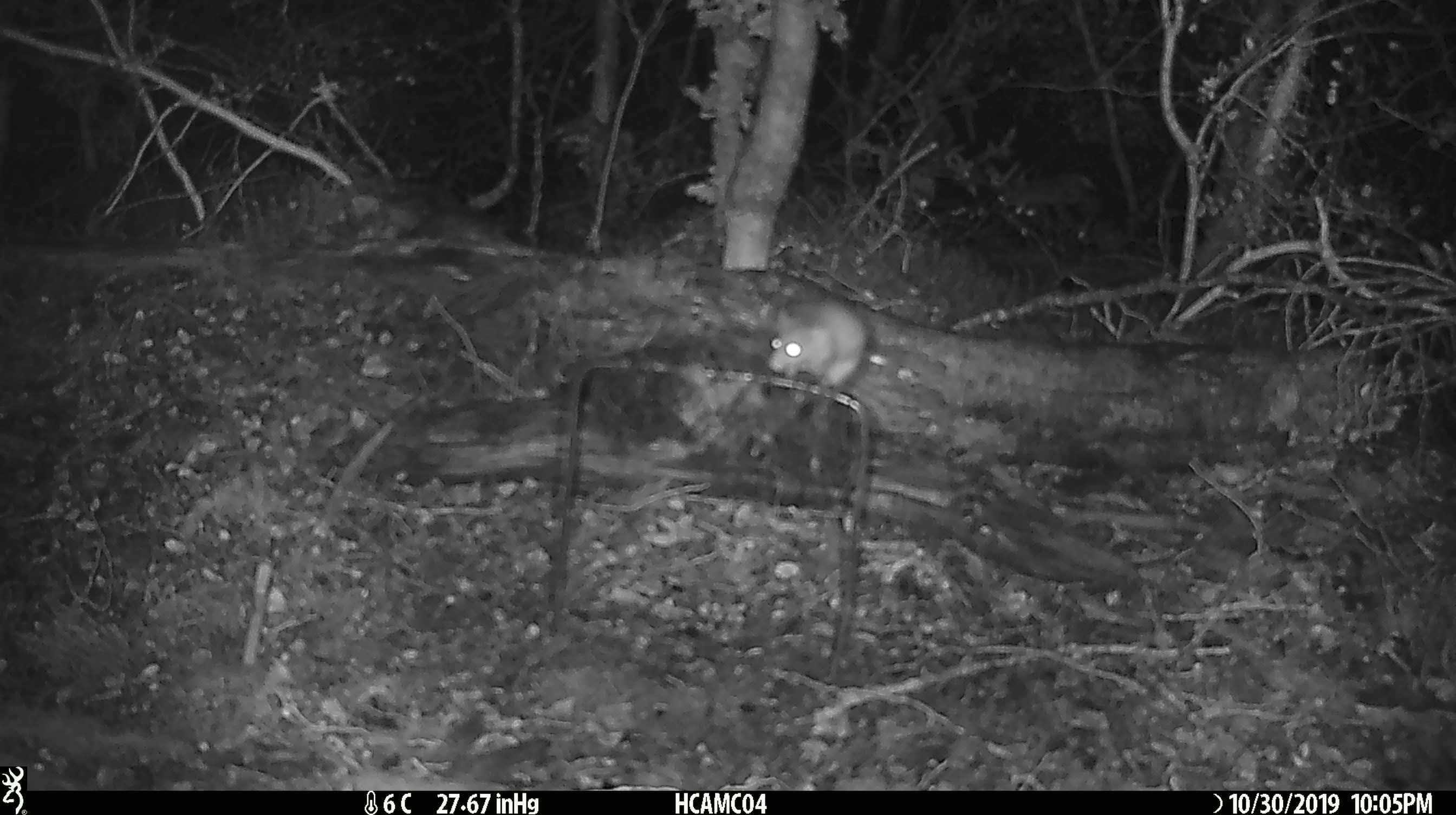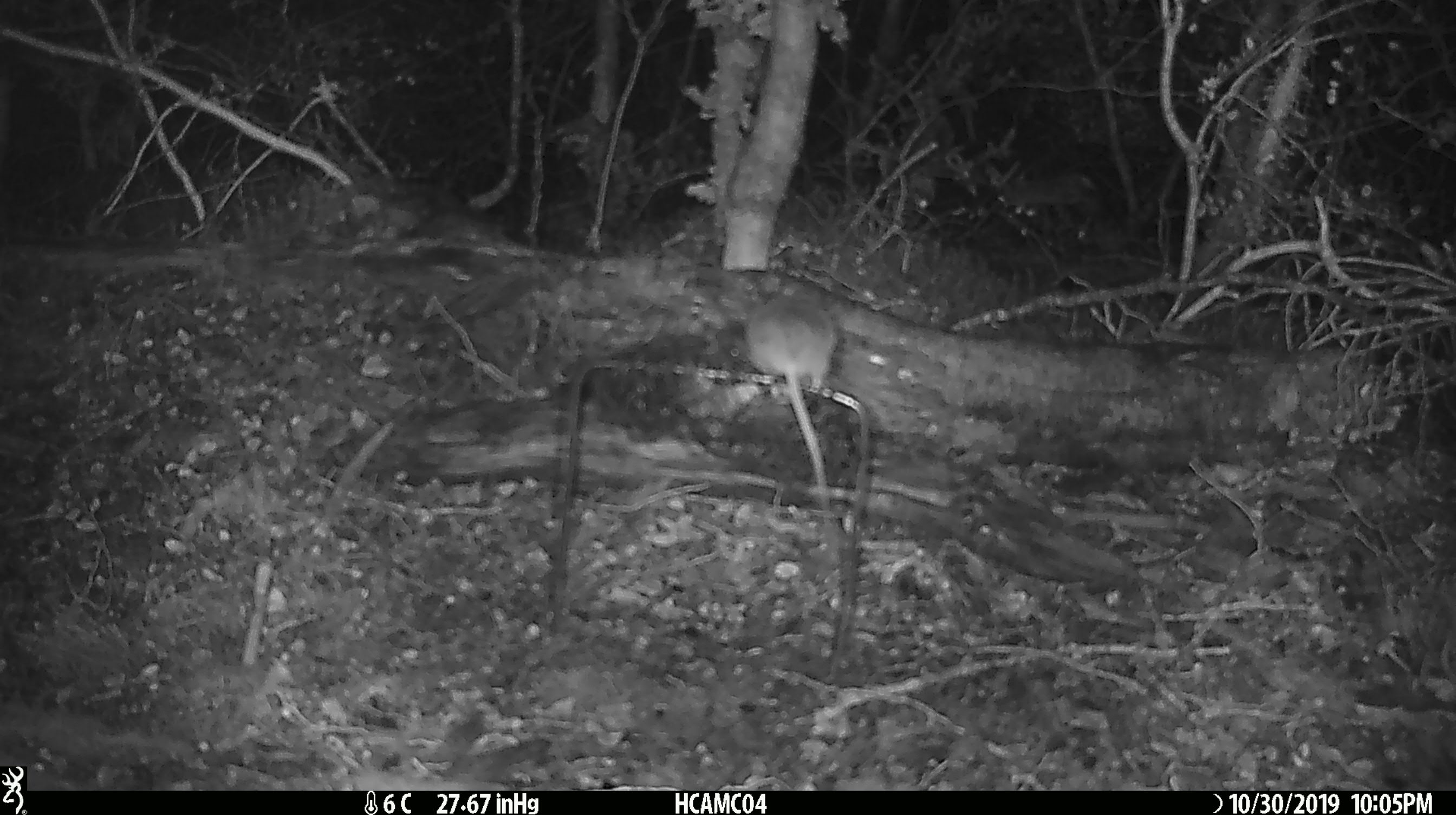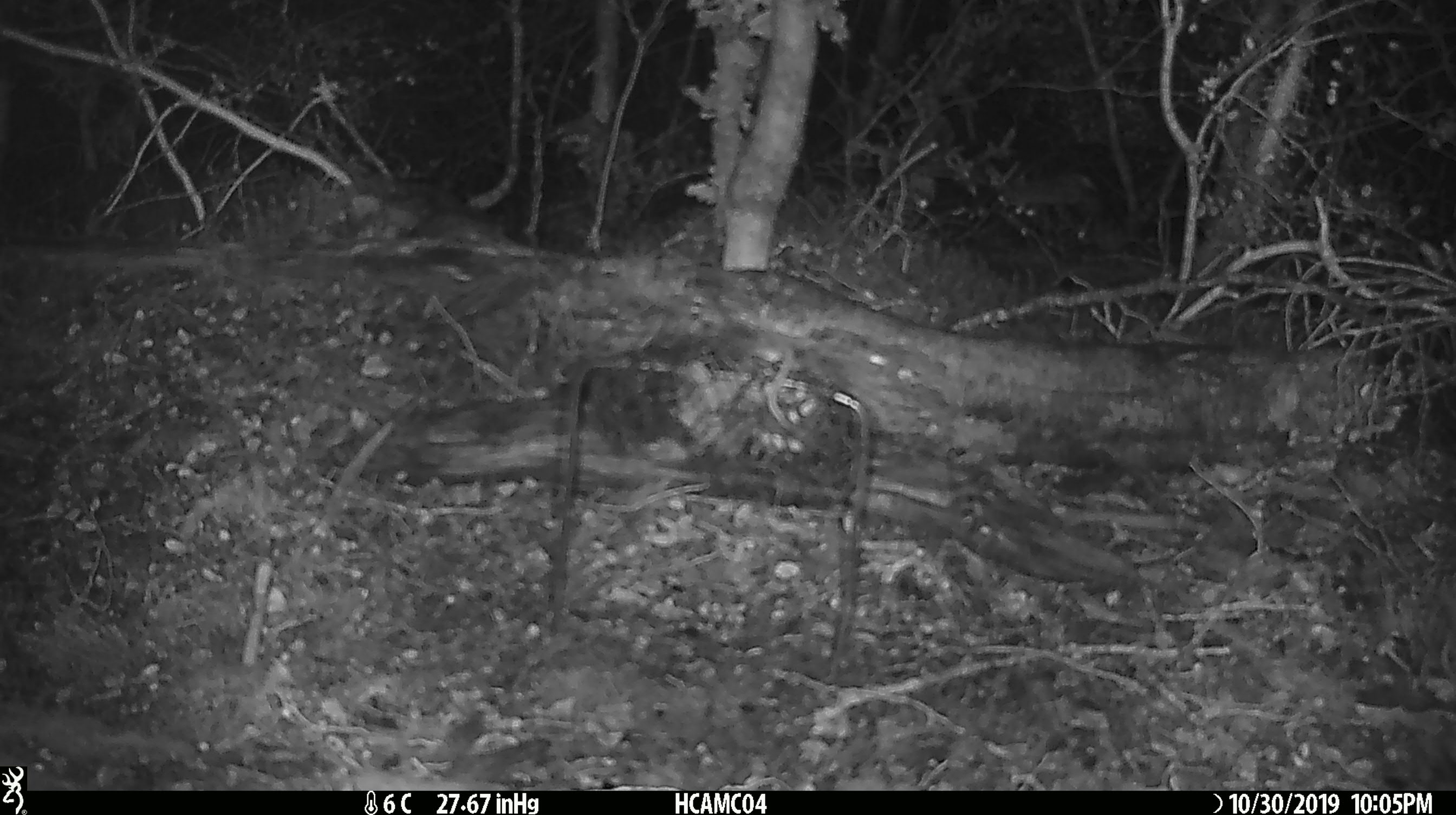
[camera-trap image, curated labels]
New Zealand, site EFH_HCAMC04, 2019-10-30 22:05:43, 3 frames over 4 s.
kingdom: Animalia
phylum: Chordata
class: Mammalia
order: Rodentia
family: Muridae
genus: Mus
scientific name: Mus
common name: mouse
Mouse (Mus).